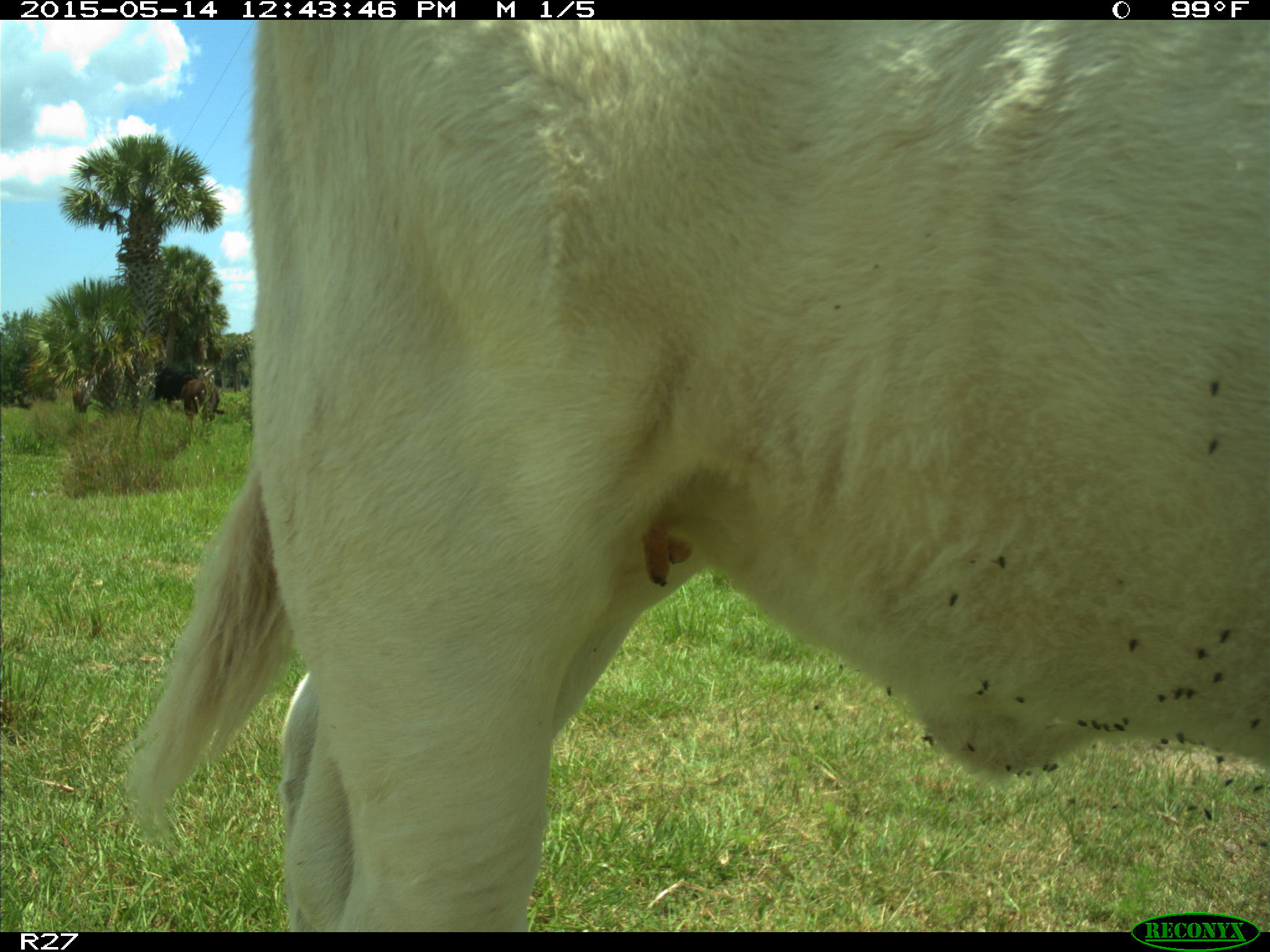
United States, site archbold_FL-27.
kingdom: Animalia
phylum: Chordata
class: Mammalia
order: Artiodactyla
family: Bovidae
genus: Bos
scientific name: Bos taurus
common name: domestic cow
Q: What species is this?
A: Bos taurus (domestic cow).